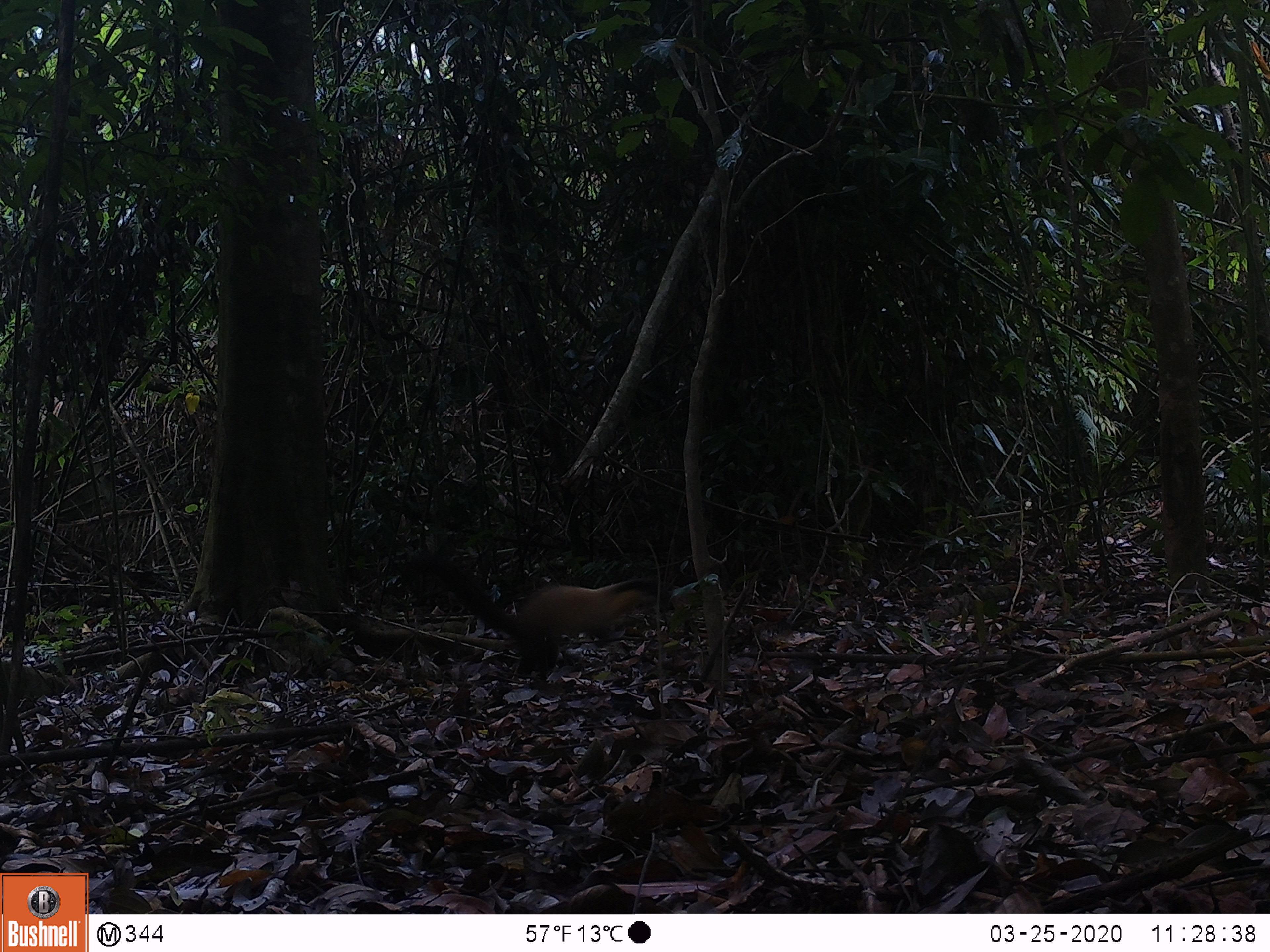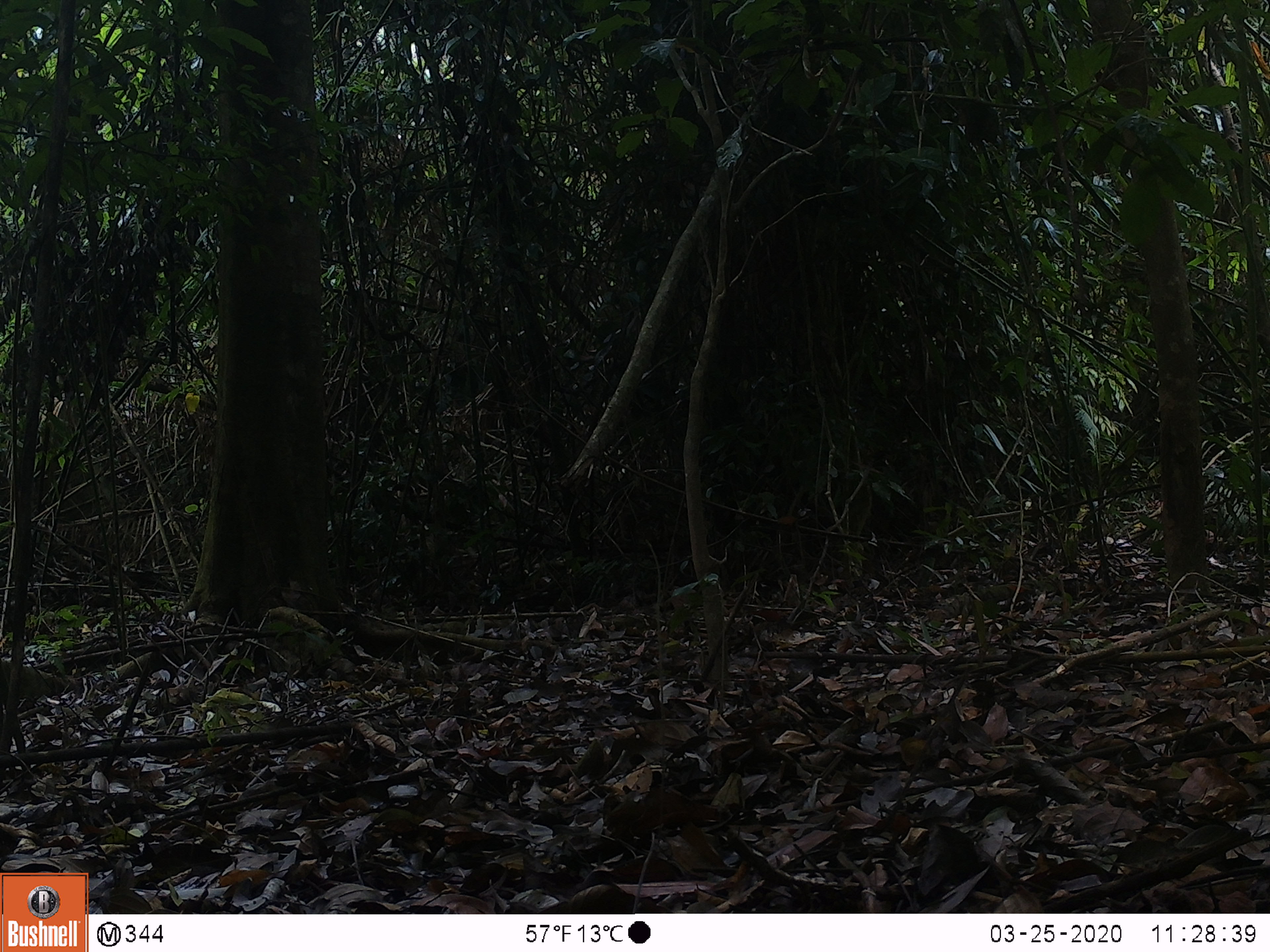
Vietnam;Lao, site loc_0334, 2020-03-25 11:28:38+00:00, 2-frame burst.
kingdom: Animalia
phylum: Chordata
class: Mammalia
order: Carnivora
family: Mustelidae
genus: Martes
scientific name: Martes flavigula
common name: yellow-throated marten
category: yellow throated marten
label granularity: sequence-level